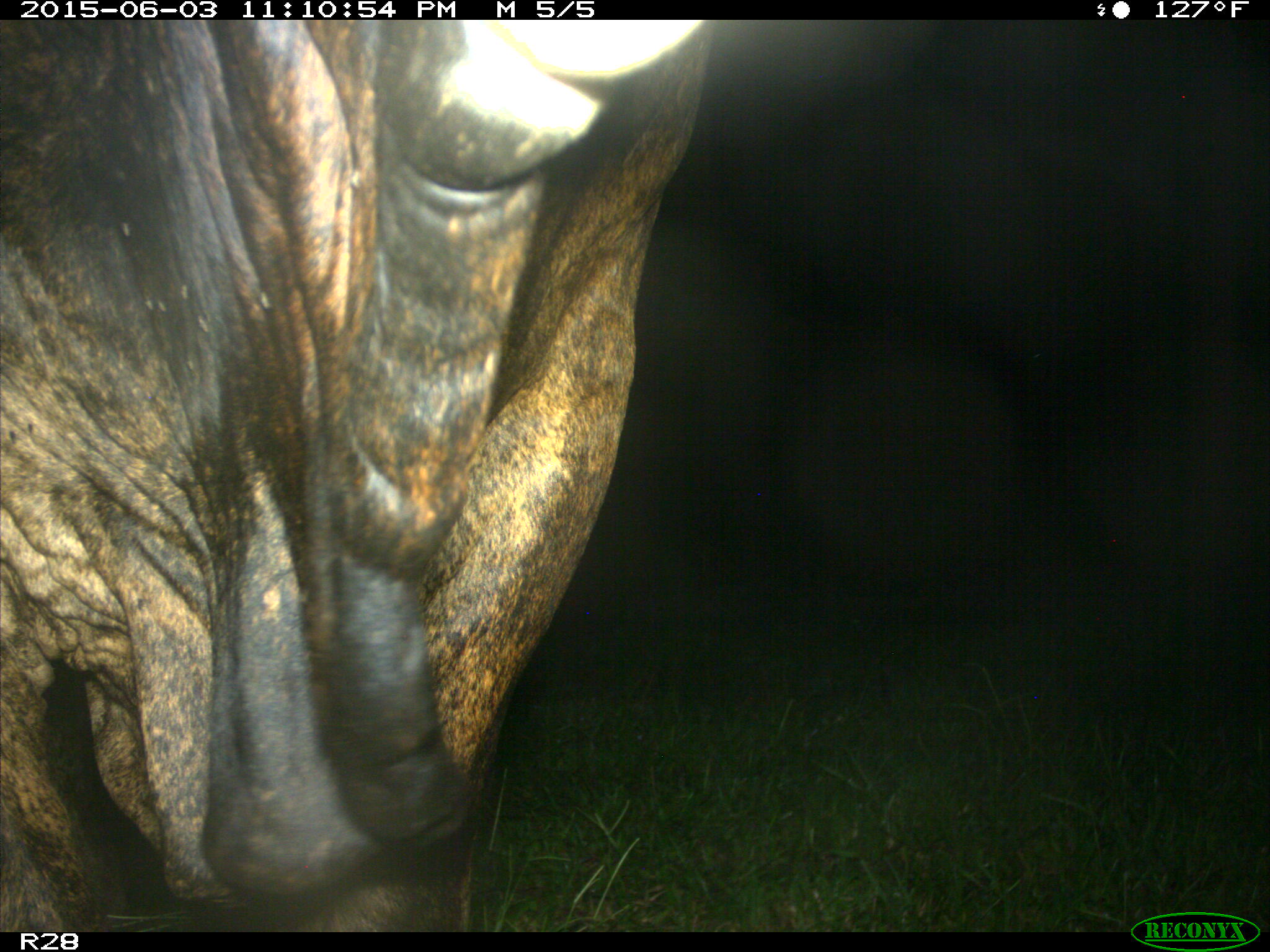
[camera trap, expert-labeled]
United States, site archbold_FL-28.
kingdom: Animalia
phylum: Chordata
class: Mammalia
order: Artiodactyla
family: Bovidae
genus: Bos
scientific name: Bos taurus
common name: domestic cow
Bos taurus (domestic cow).